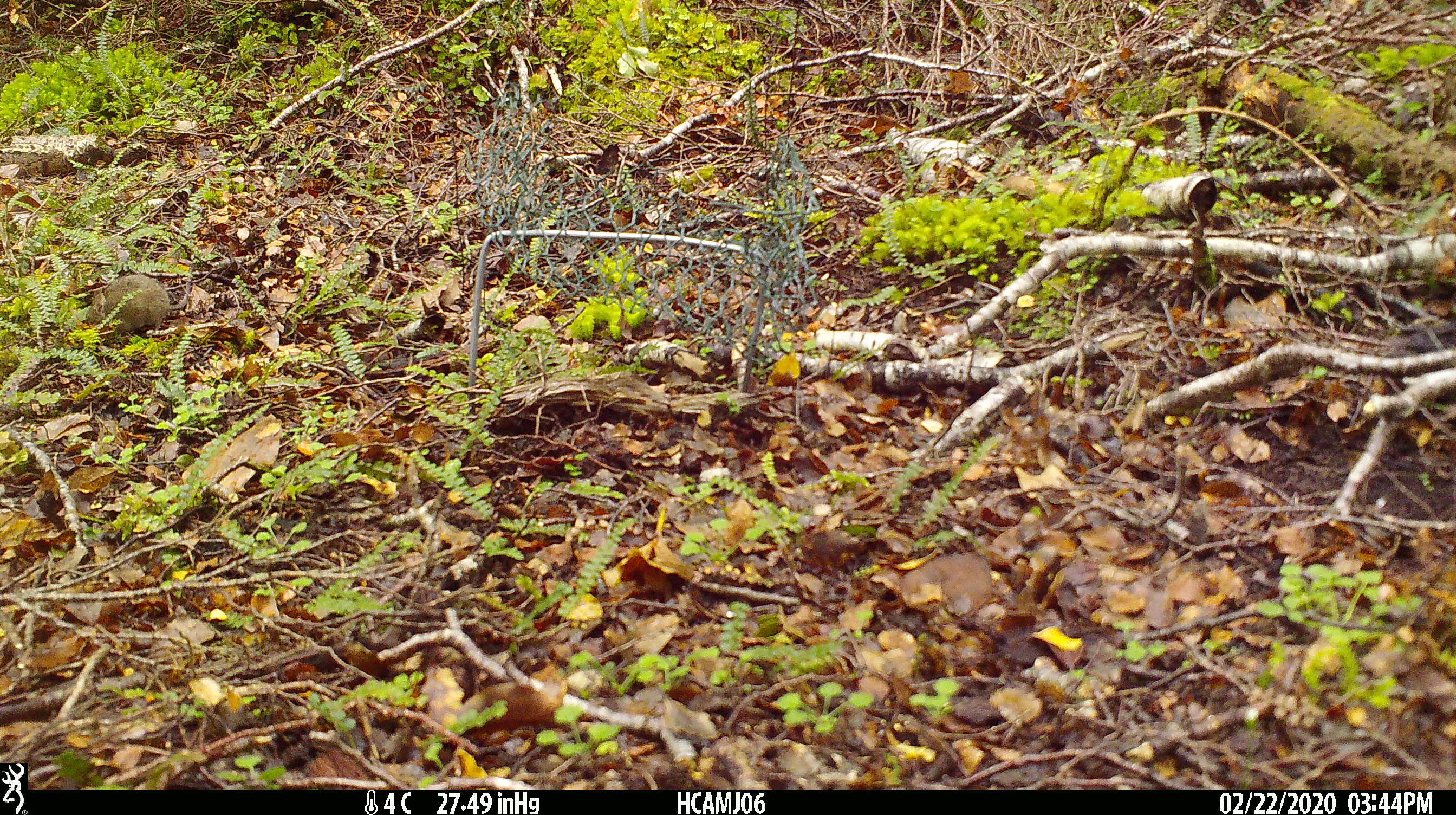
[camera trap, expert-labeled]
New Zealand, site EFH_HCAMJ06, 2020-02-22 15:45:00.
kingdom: Animalia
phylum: Chordata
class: Mammalia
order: Rodentia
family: Muridae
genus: Mus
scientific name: Mus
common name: mouse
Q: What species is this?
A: Mouse (Mus).